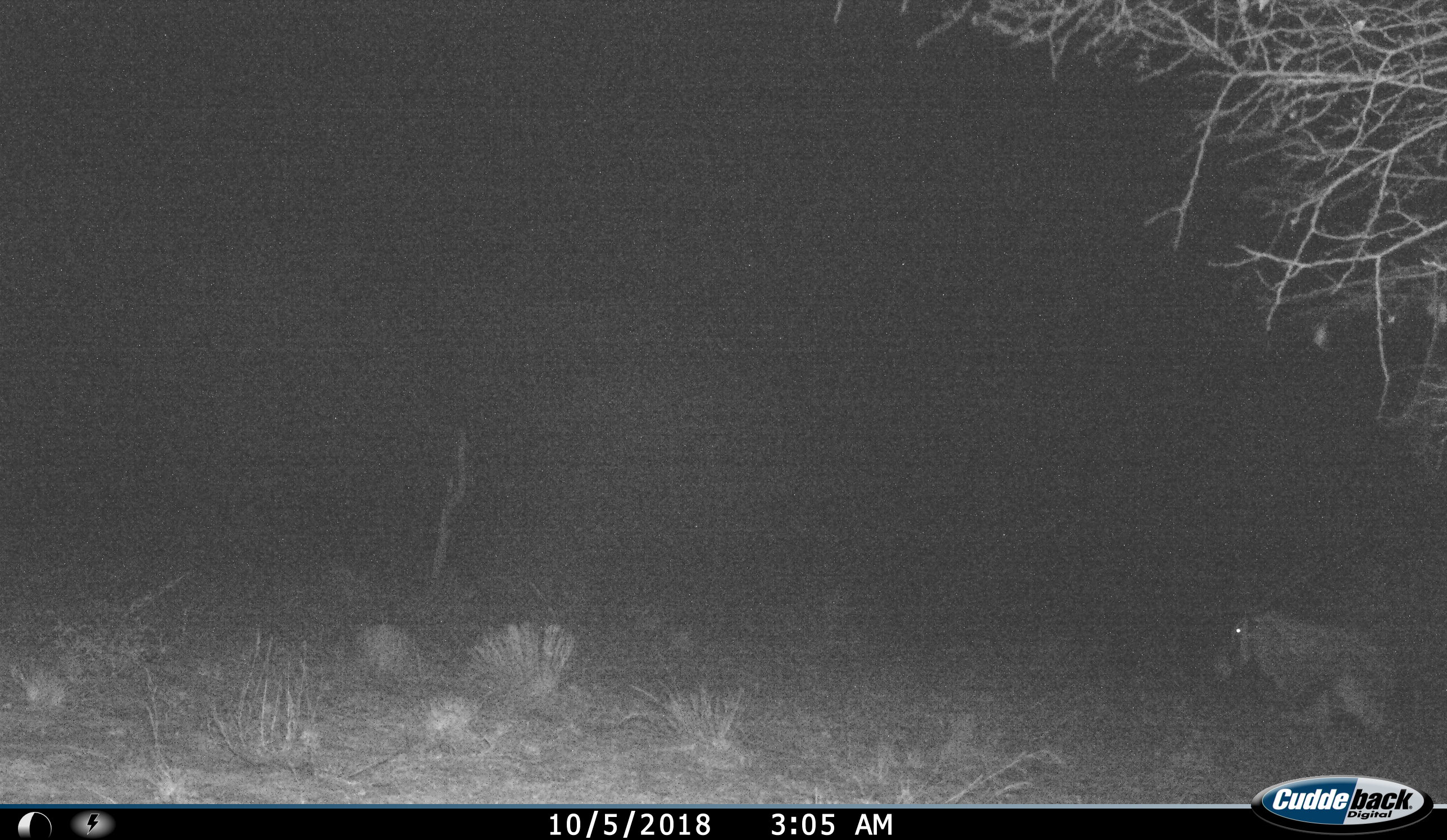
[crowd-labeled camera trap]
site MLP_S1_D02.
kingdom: Animalia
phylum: Chordata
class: Mammalia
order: Artiodactyla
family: Bovidae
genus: Oryx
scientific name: Oryx gazella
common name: gemsbok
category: oryx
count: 1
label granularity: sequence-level